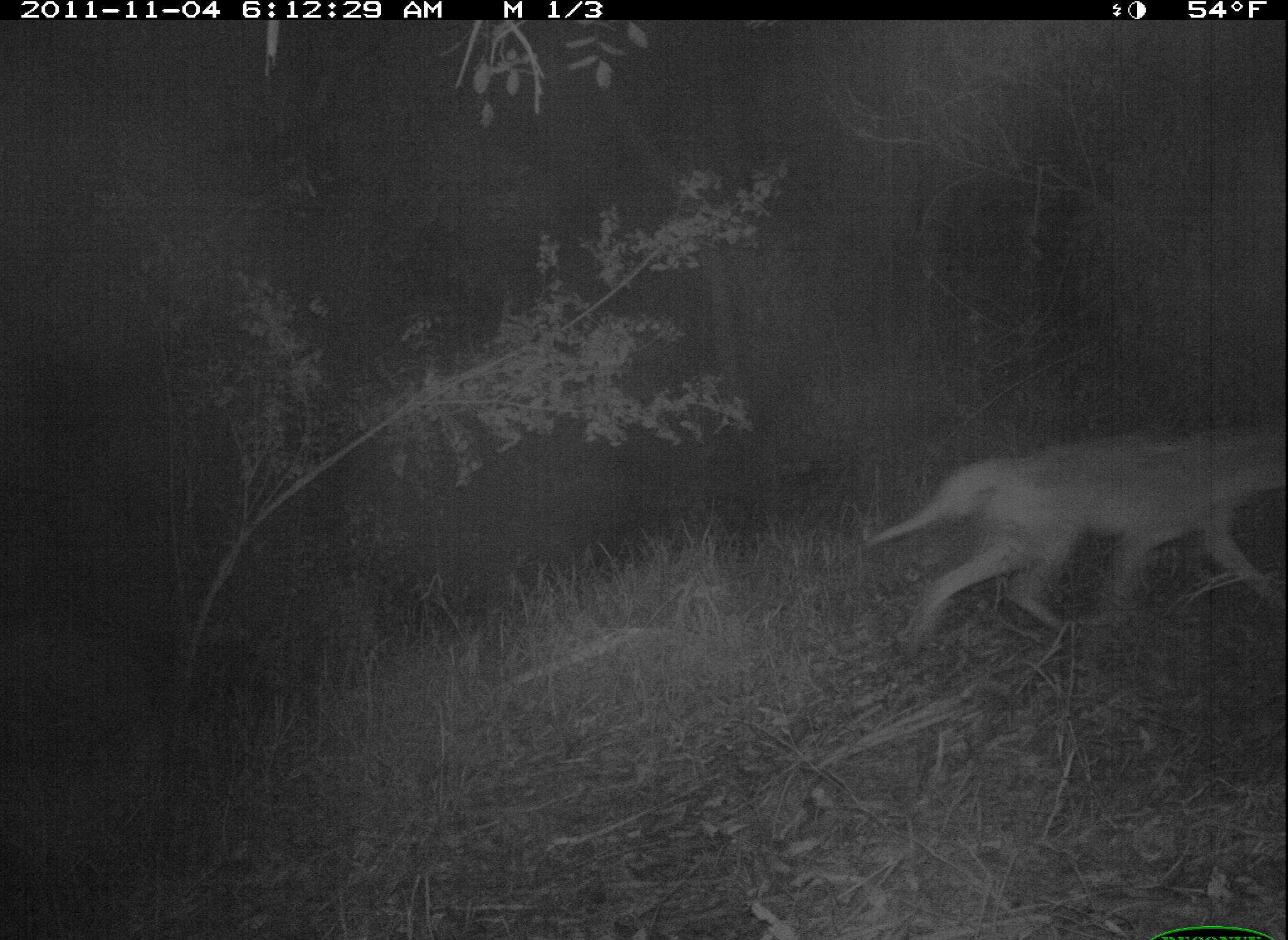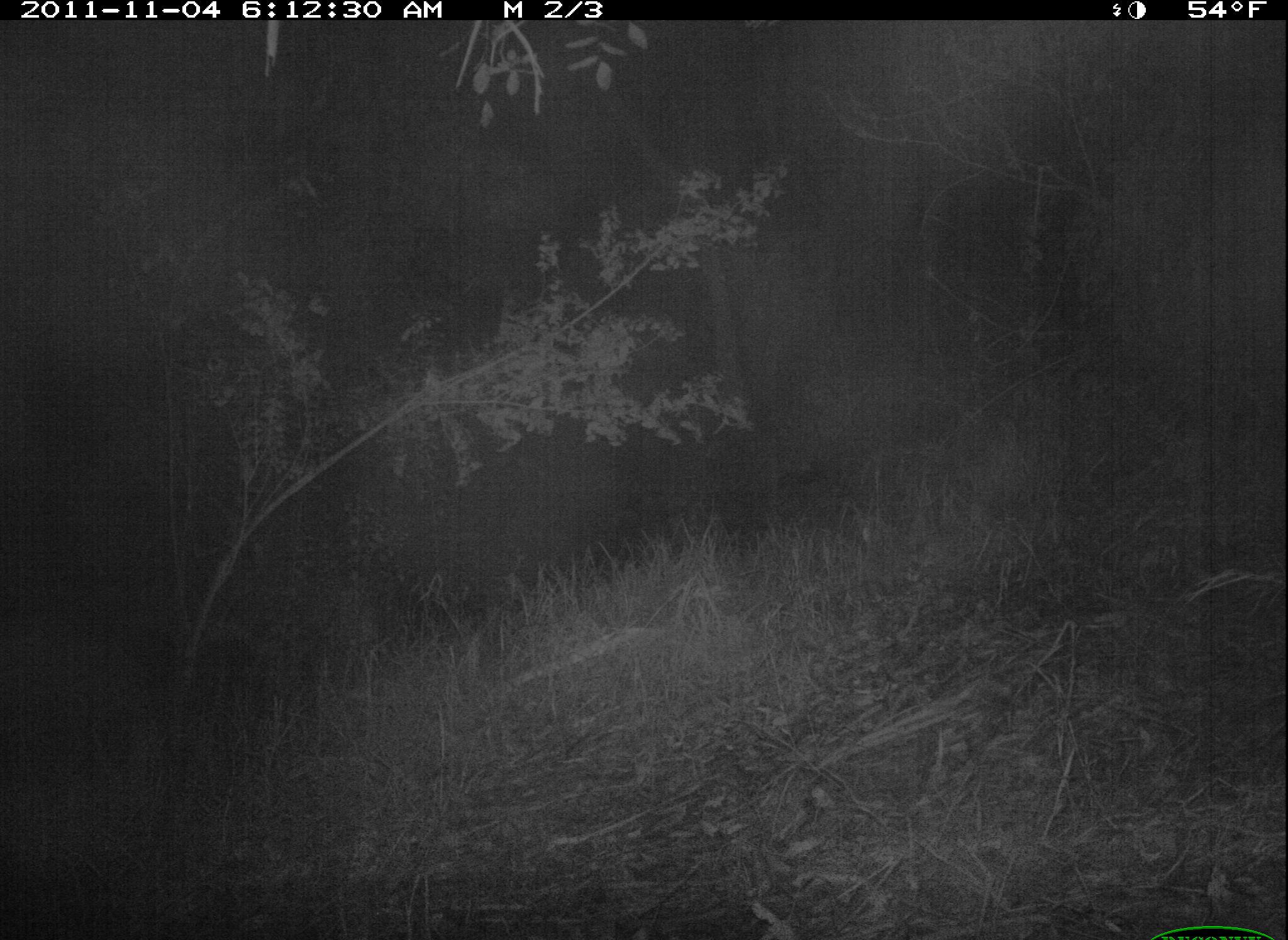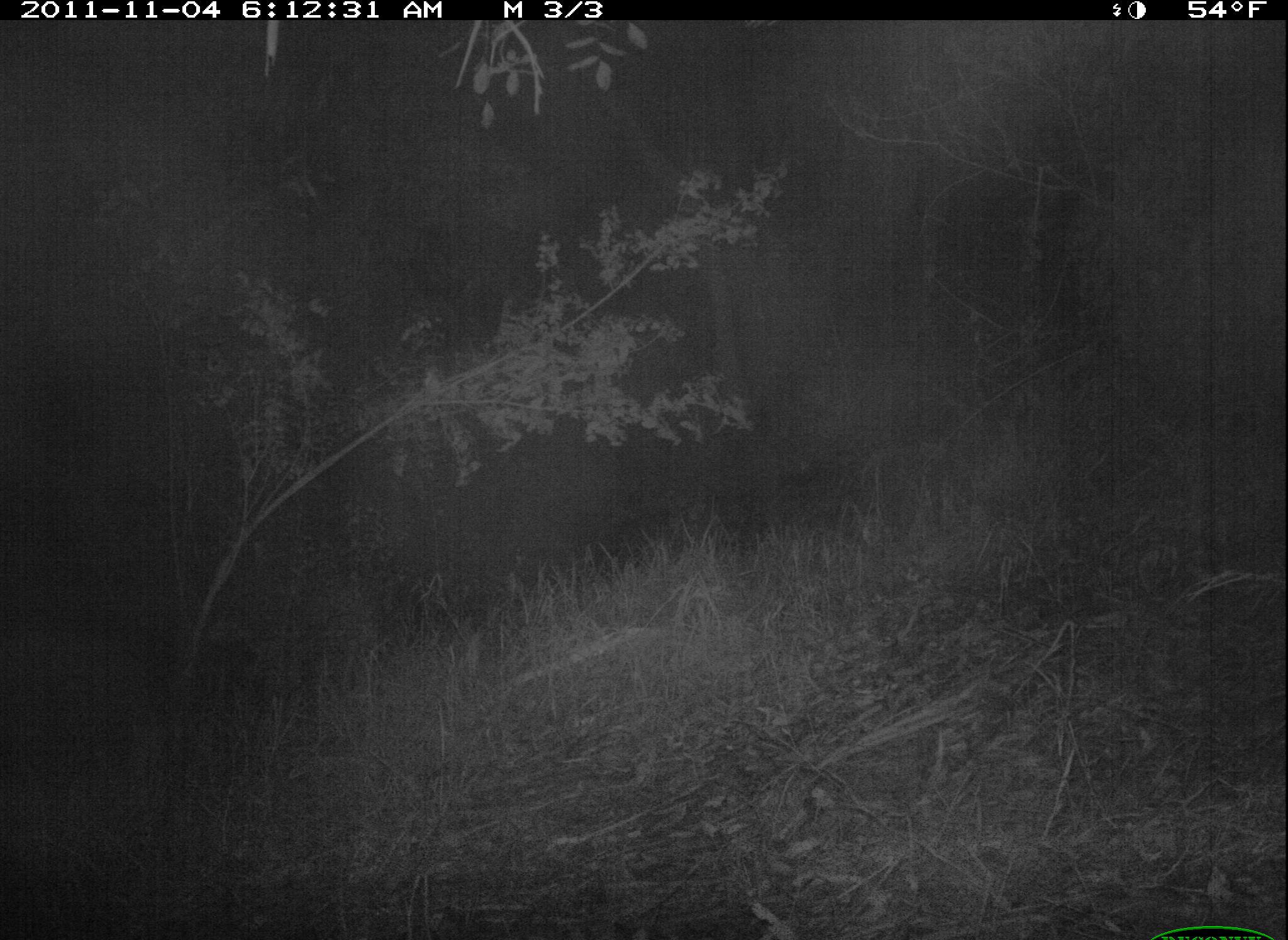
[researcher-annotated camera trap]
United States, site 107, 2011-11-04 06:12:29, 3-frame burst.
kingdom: Animalia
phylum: Chordata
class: Mammalia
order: Carnivora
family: Canidae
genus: Canis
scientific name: Canis latrans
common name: coyote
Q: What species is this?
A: Coyote (Canis latrans).